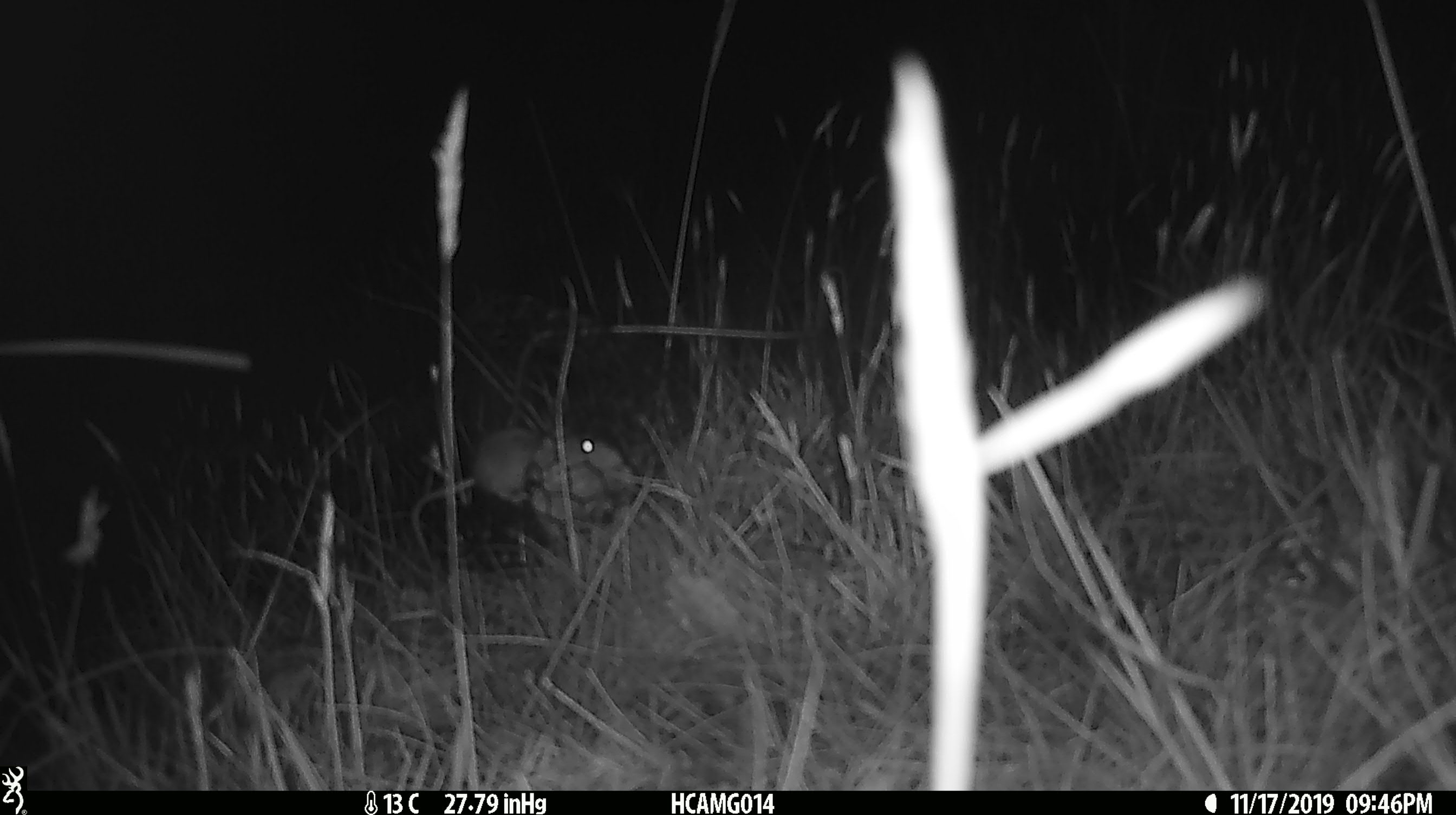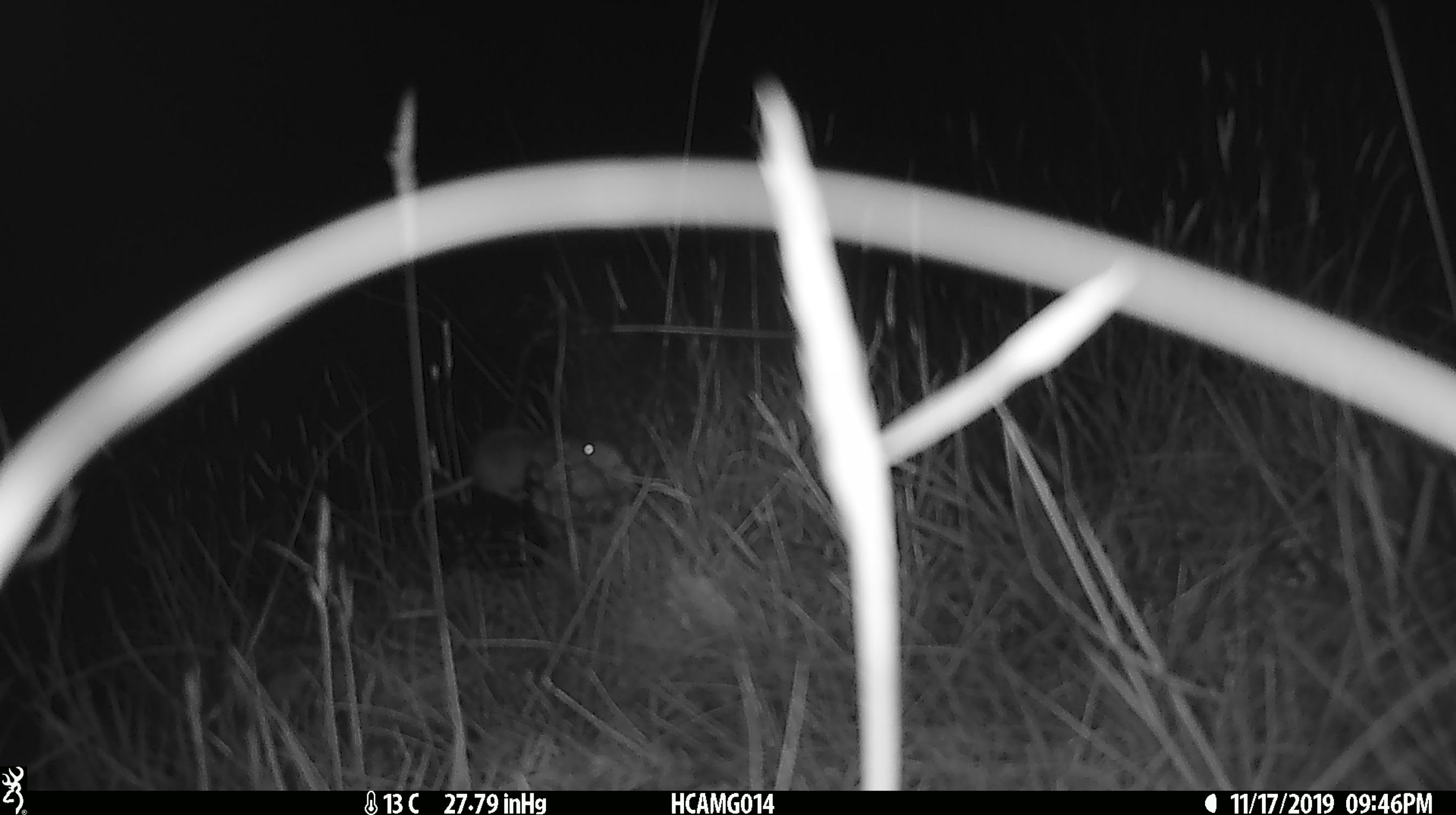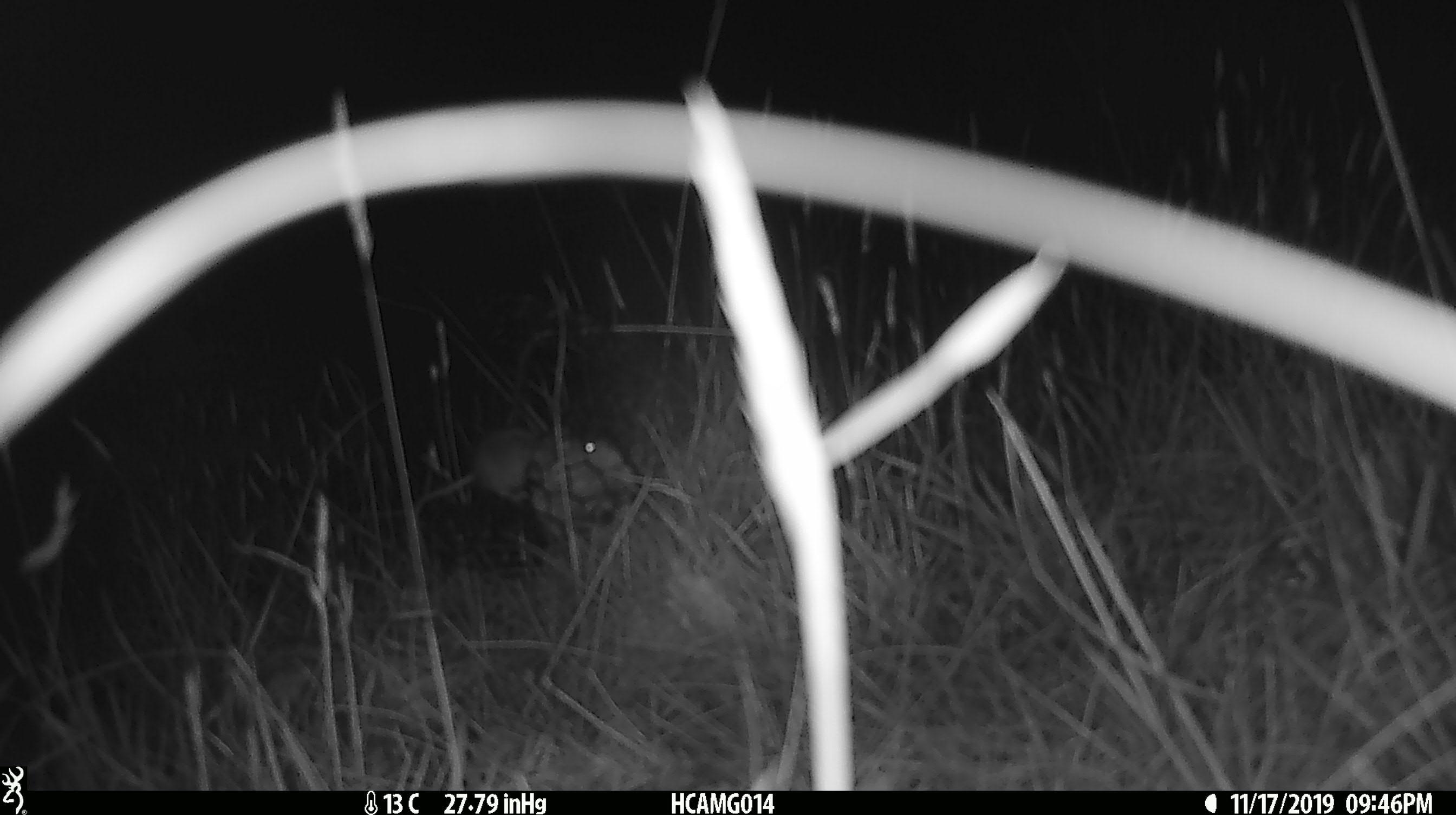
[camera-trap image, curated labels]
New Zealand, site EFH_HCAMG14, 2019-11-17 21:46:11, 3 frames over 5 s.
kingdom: Animalia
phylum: Chordata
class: Mammalia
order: Rodentia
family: Muridae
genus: Mus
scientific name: Mus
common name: mouse